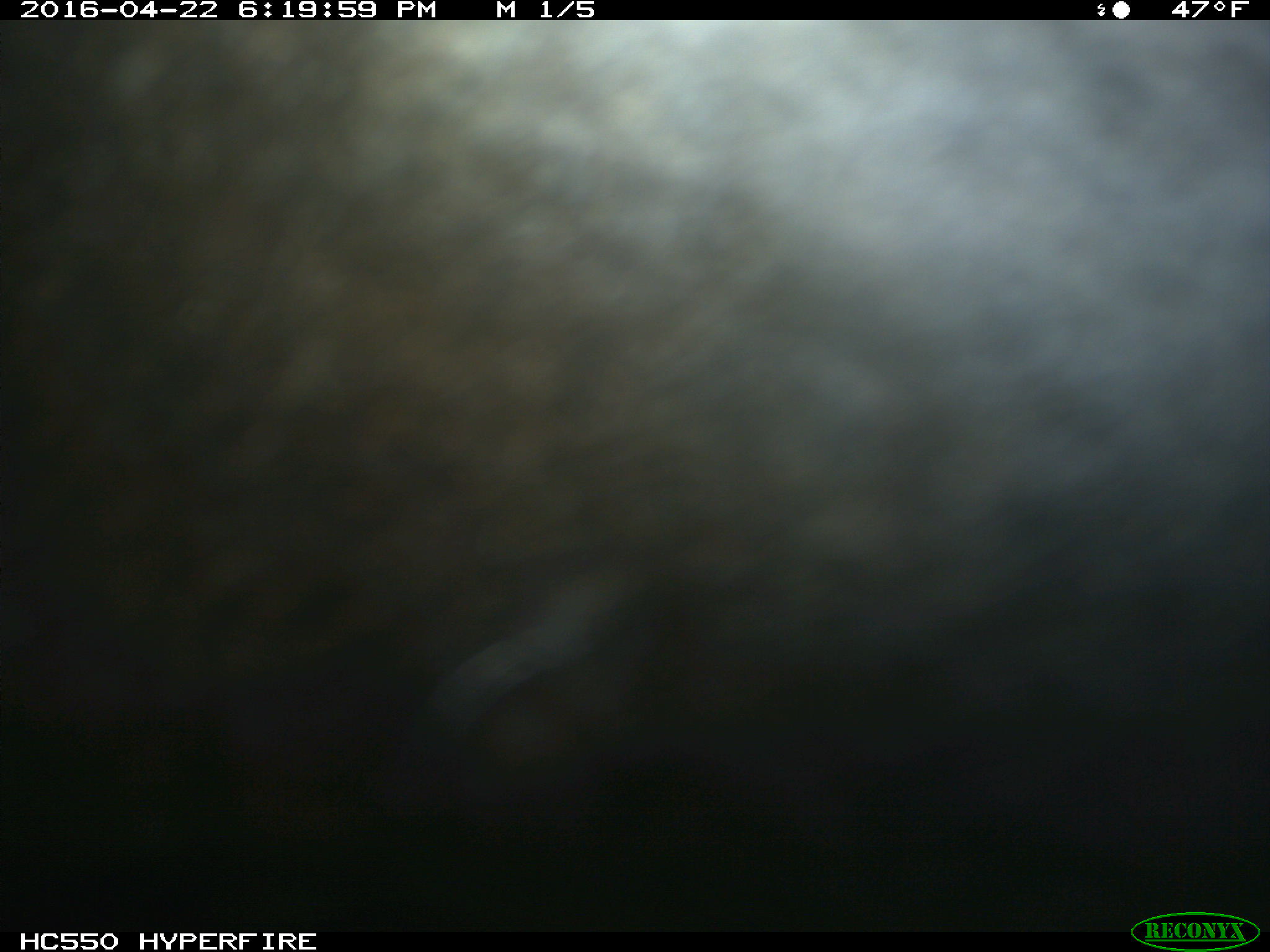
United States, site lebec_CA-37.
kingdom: Animalia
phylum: Chordata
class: Mammalia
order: Artiodactyla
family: Bovidae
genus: Bos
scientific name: Bos taurus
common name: domestic cow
Bos taurus (domestic cow).